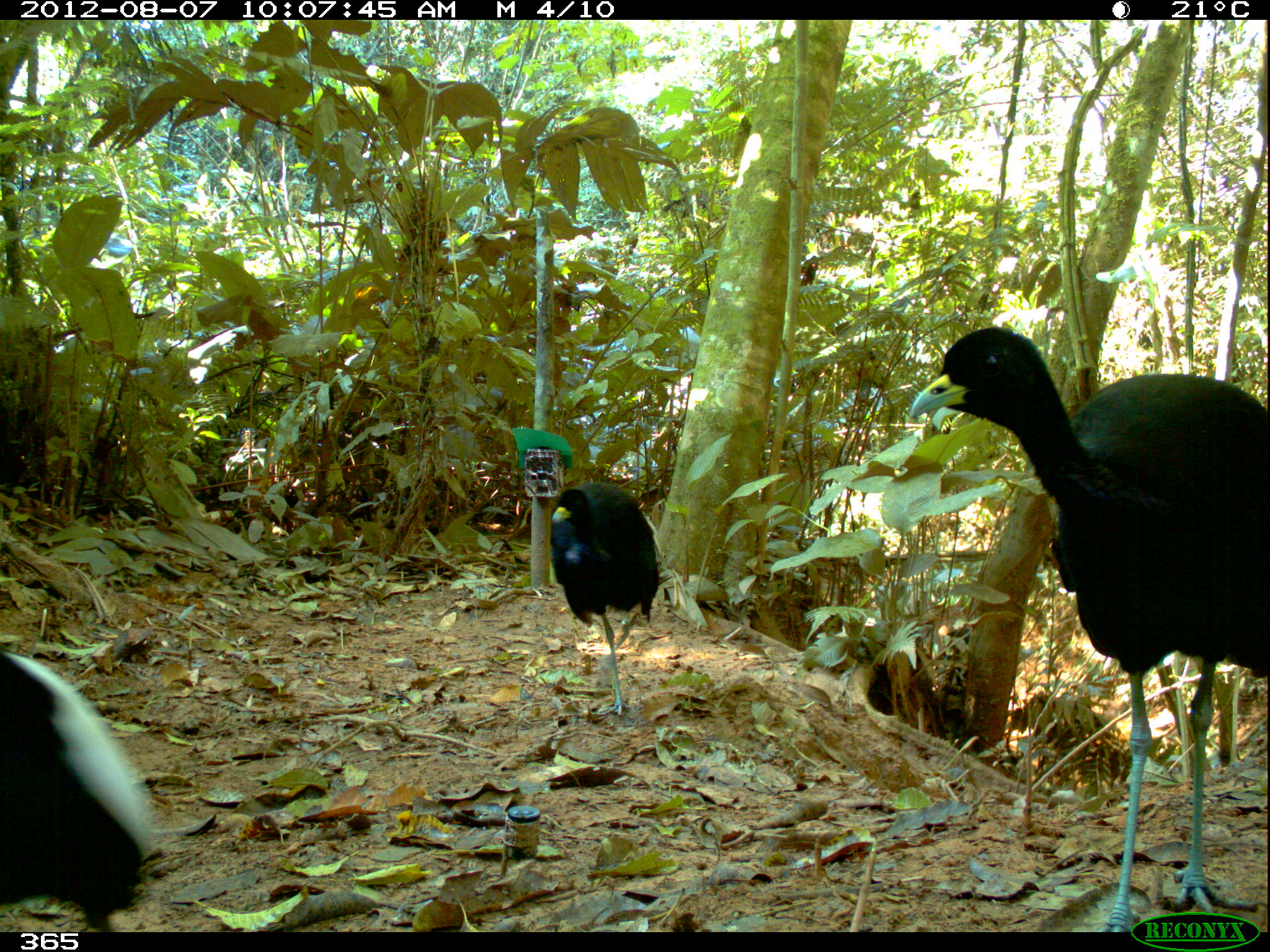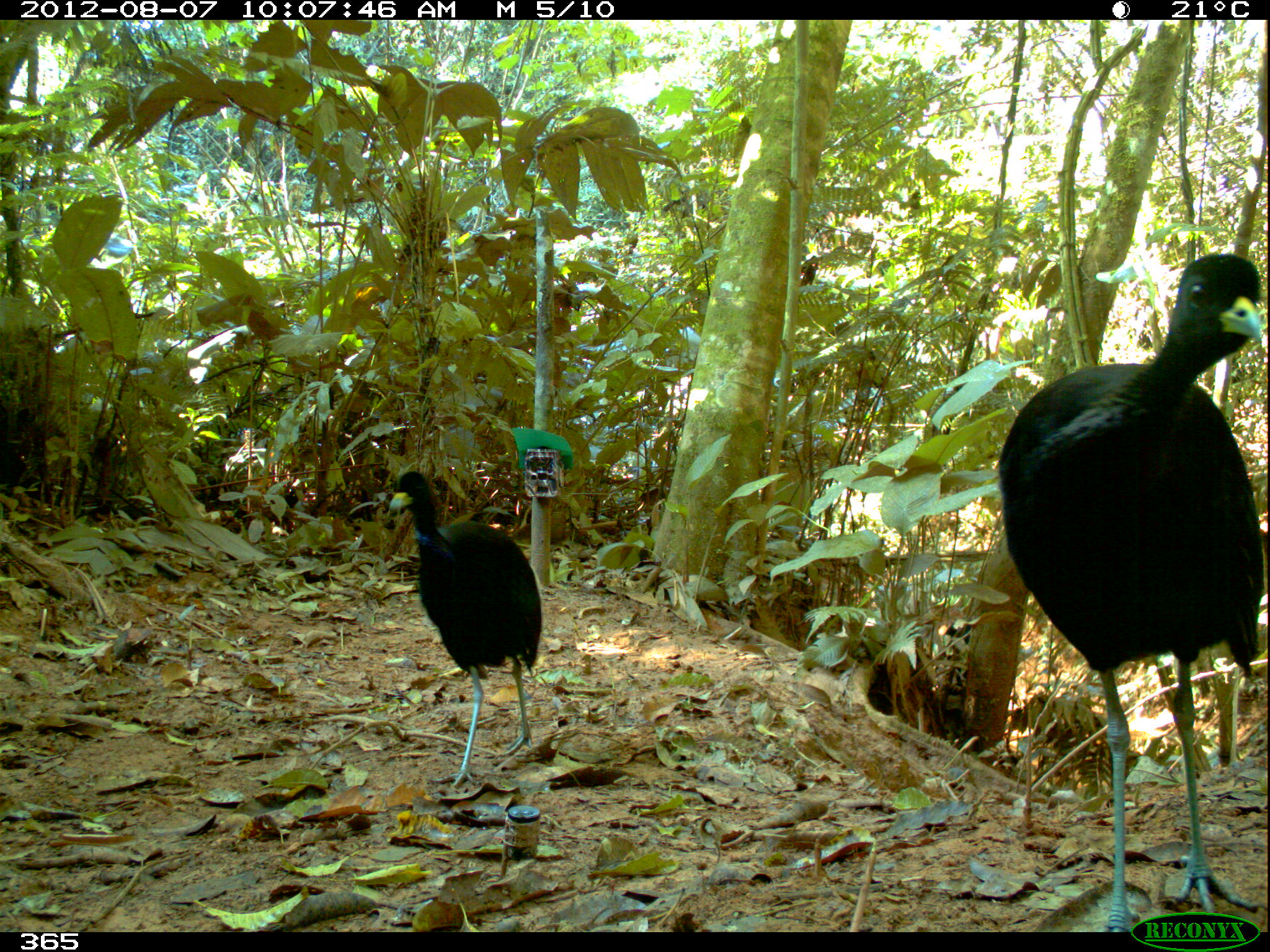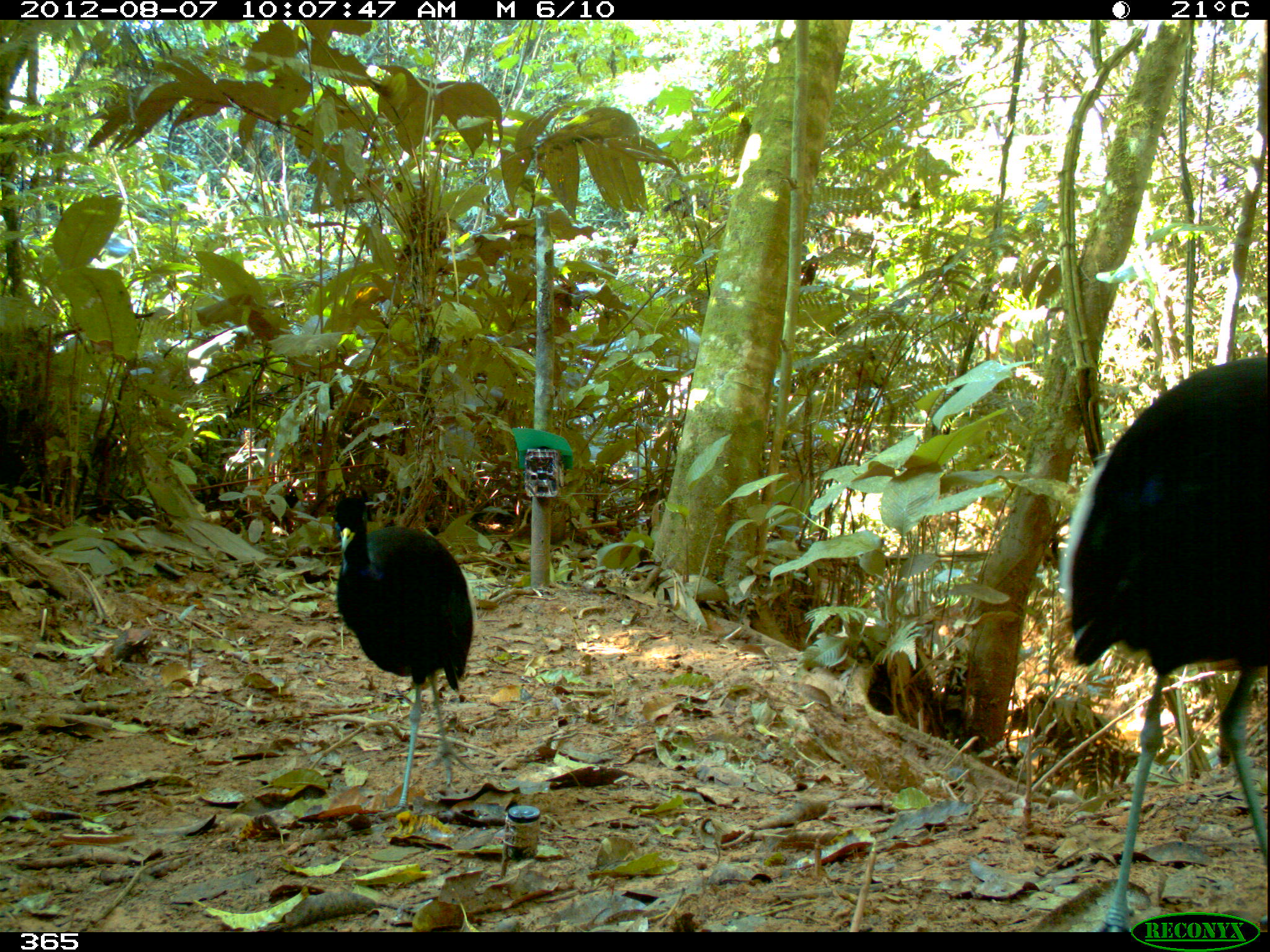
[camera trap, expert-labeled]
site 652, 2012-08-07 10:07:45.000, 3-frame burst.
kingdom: Animalia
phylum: Chordata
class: Aves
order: Gruiformes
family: Psophiidae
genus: Psophia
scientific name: Psophia leucoptera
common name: pale-winged trumpeter